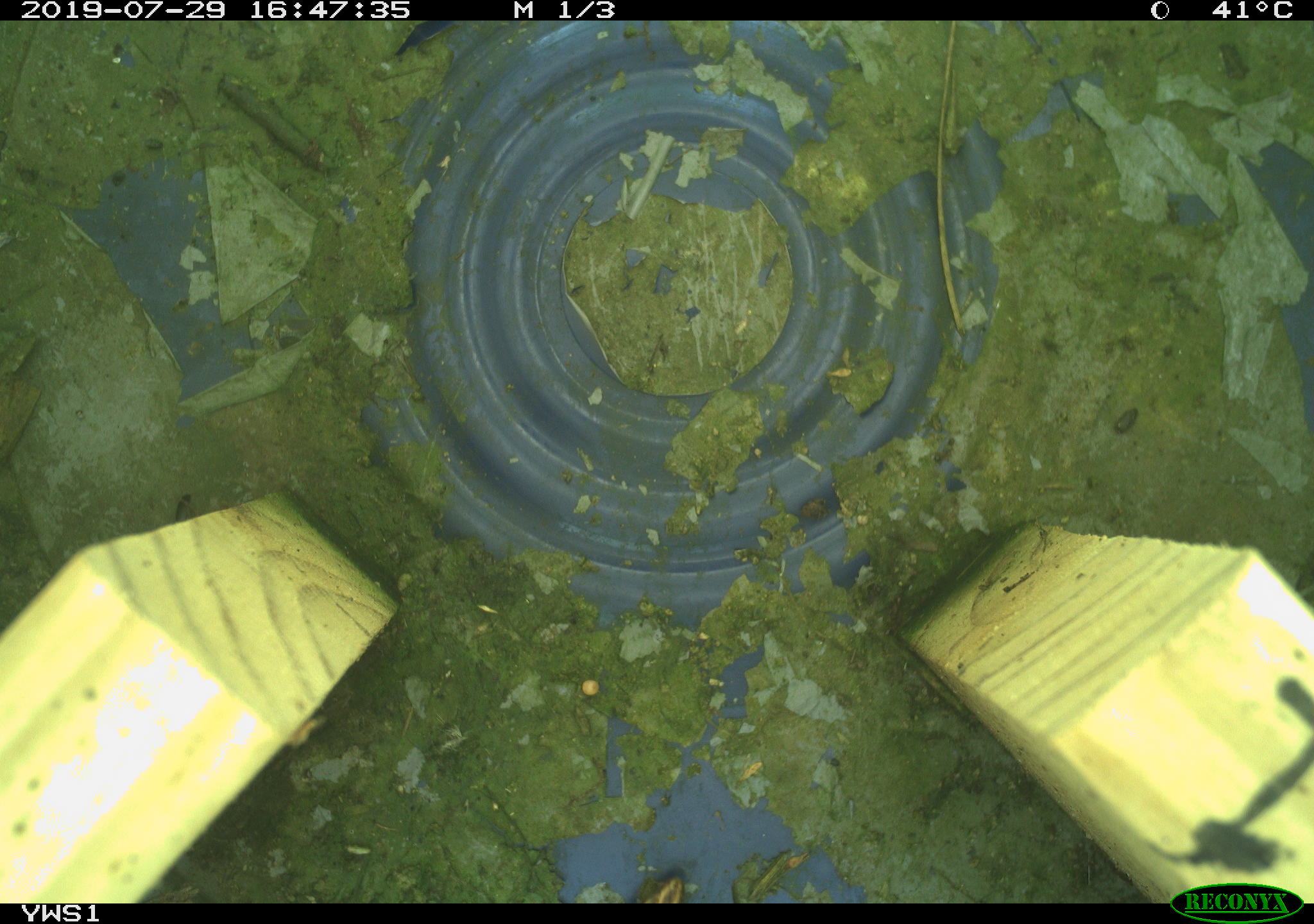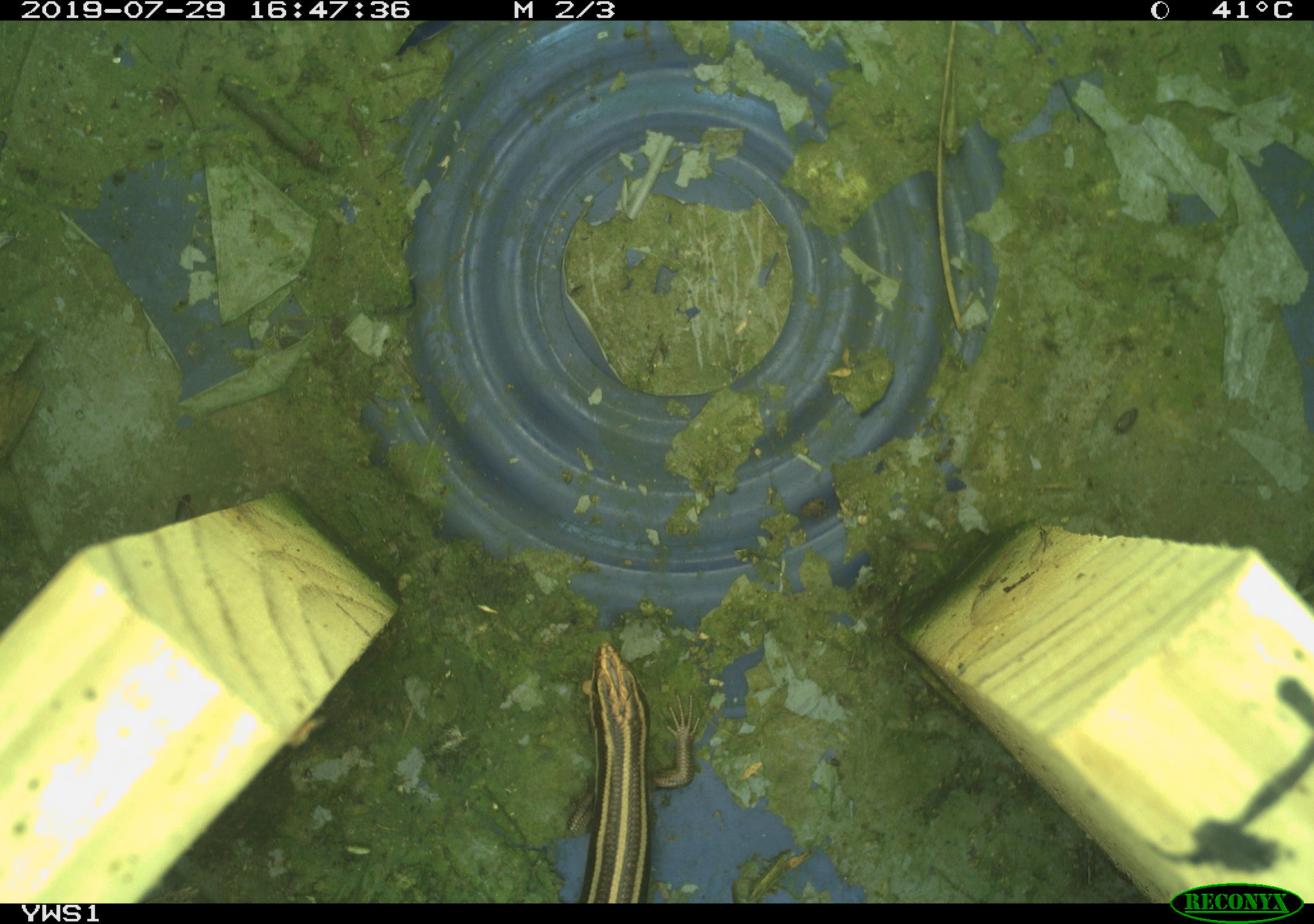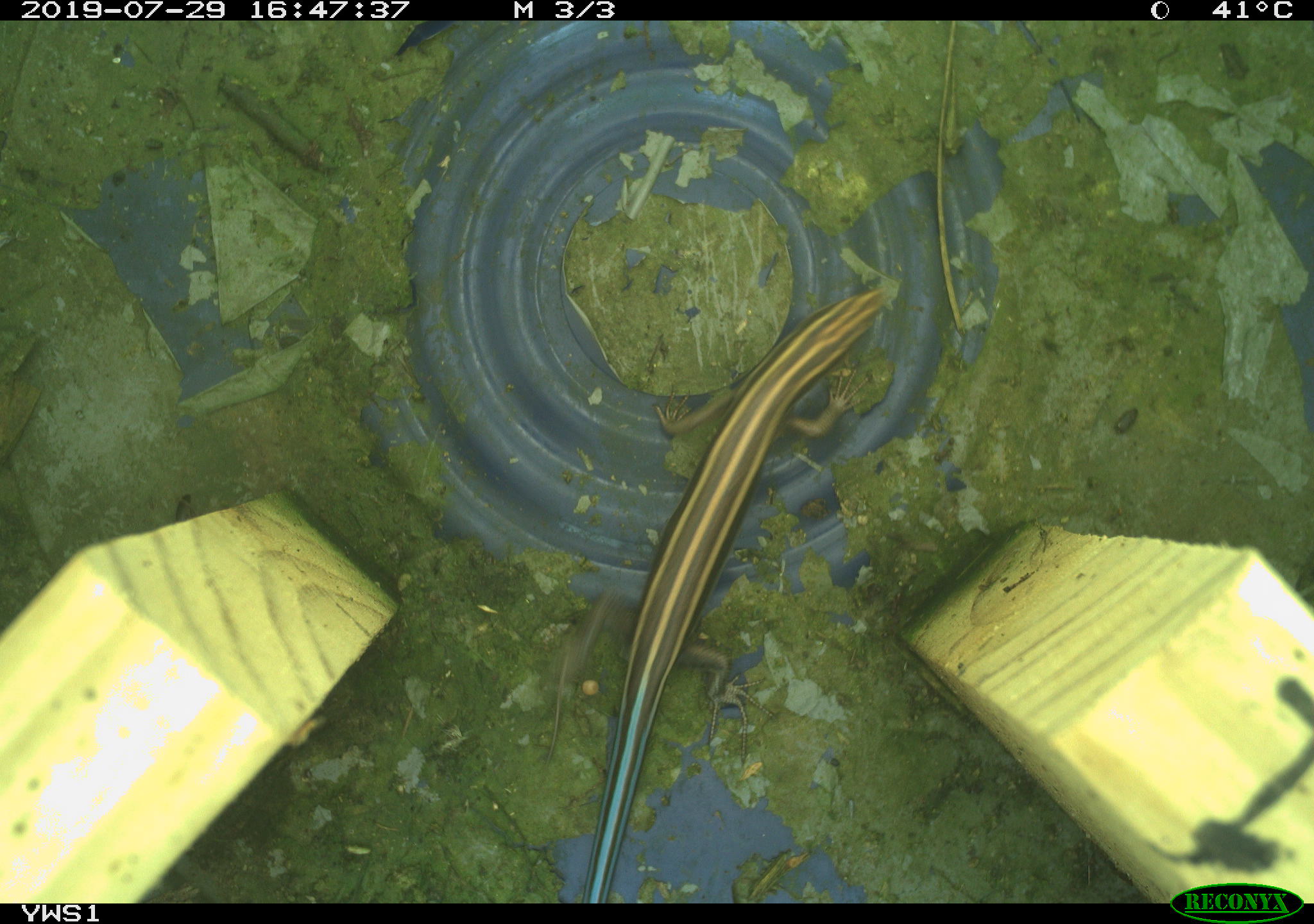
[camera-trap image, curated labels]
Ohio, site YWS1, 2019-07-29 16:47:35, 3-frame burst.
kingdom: Animalia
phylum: Chordata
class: Reptilia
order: Squamata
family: Scincidae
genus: Plestiodon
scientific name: Plestiodon fasciatus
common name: common five-lined skink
Common five-lined skink (Plestiodon fasciatus).